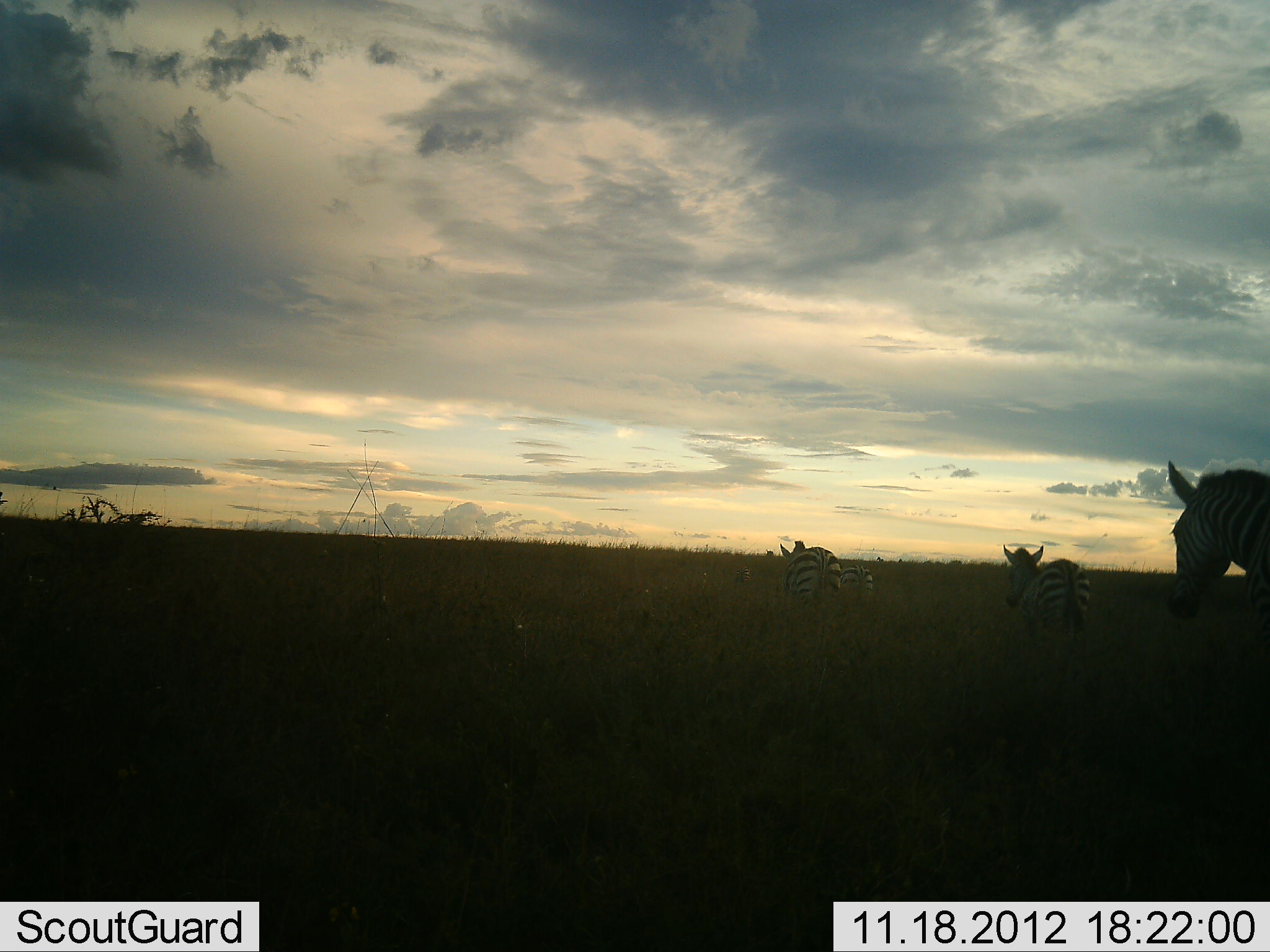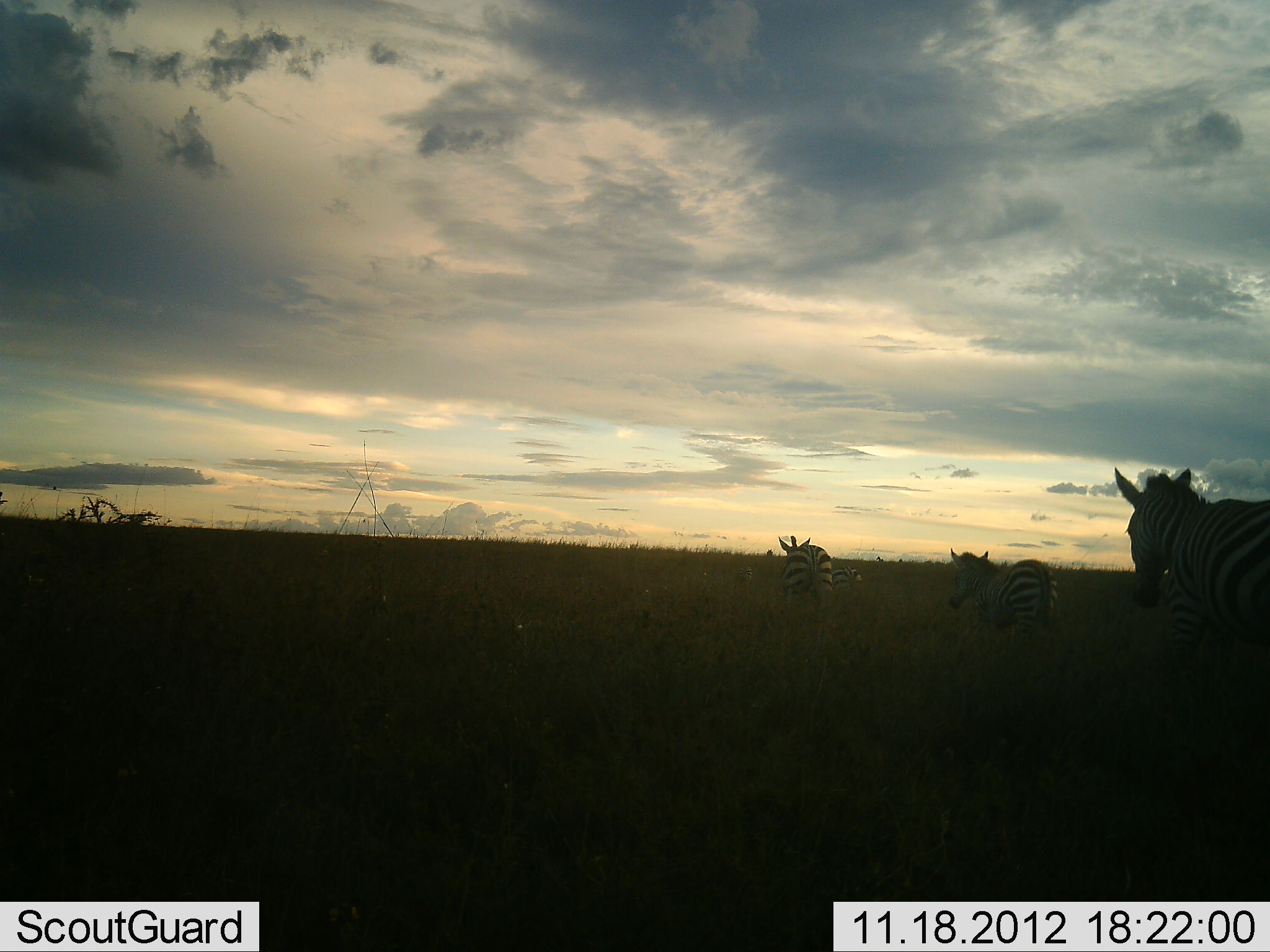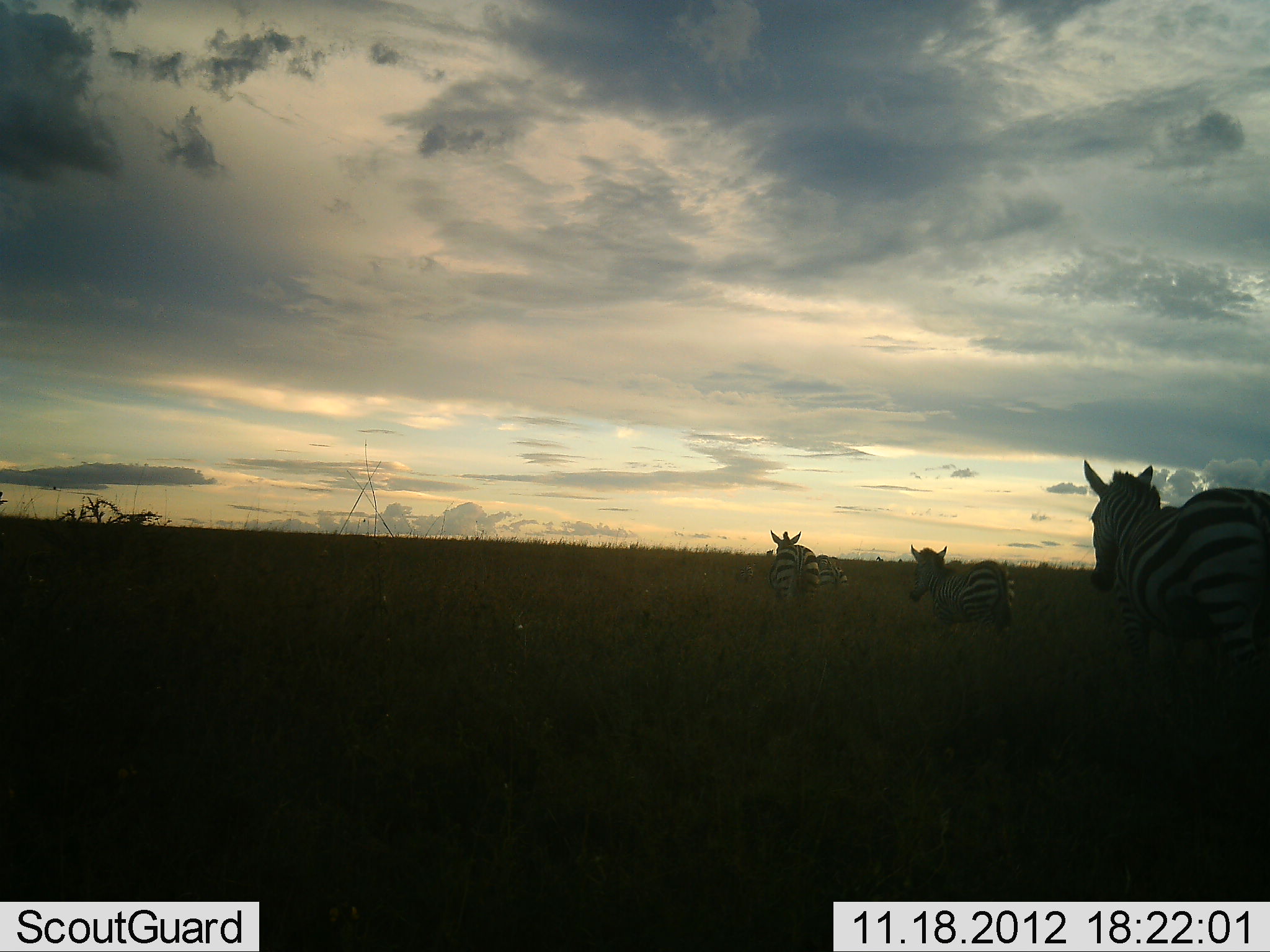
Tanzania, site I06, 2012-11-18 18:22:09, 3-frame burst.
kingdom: Animalia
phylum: Chordata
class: Mammalia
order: Perissodactyla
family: Equidae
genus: Equus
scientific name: Equus quagga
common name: plains zebra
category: zebra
Zebra (plains zebra) (Equus quagga), count 4. Behavior (volunteer vote fractions): standing 0%, resting 0%, moving 100%, interacting 0%. Young present (vote fraction): 0%. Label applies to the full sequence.